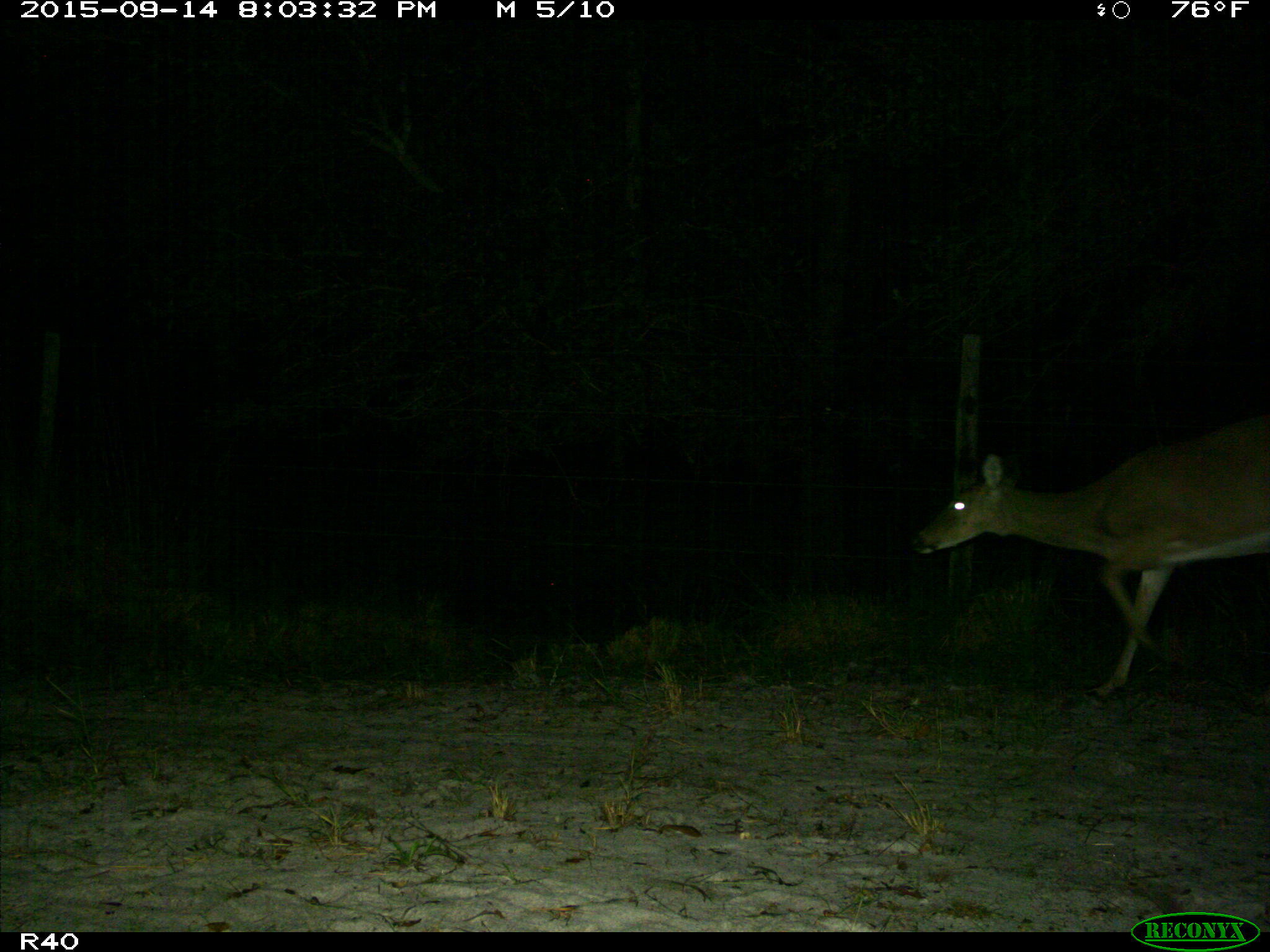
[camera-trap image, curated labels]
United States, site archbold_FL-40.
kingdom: Animalia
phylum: Chordata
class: Mammalia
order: Artiodactyla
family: Cervidae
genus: Odocoileus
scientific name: Odocoileus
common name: deer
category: unidentified deer